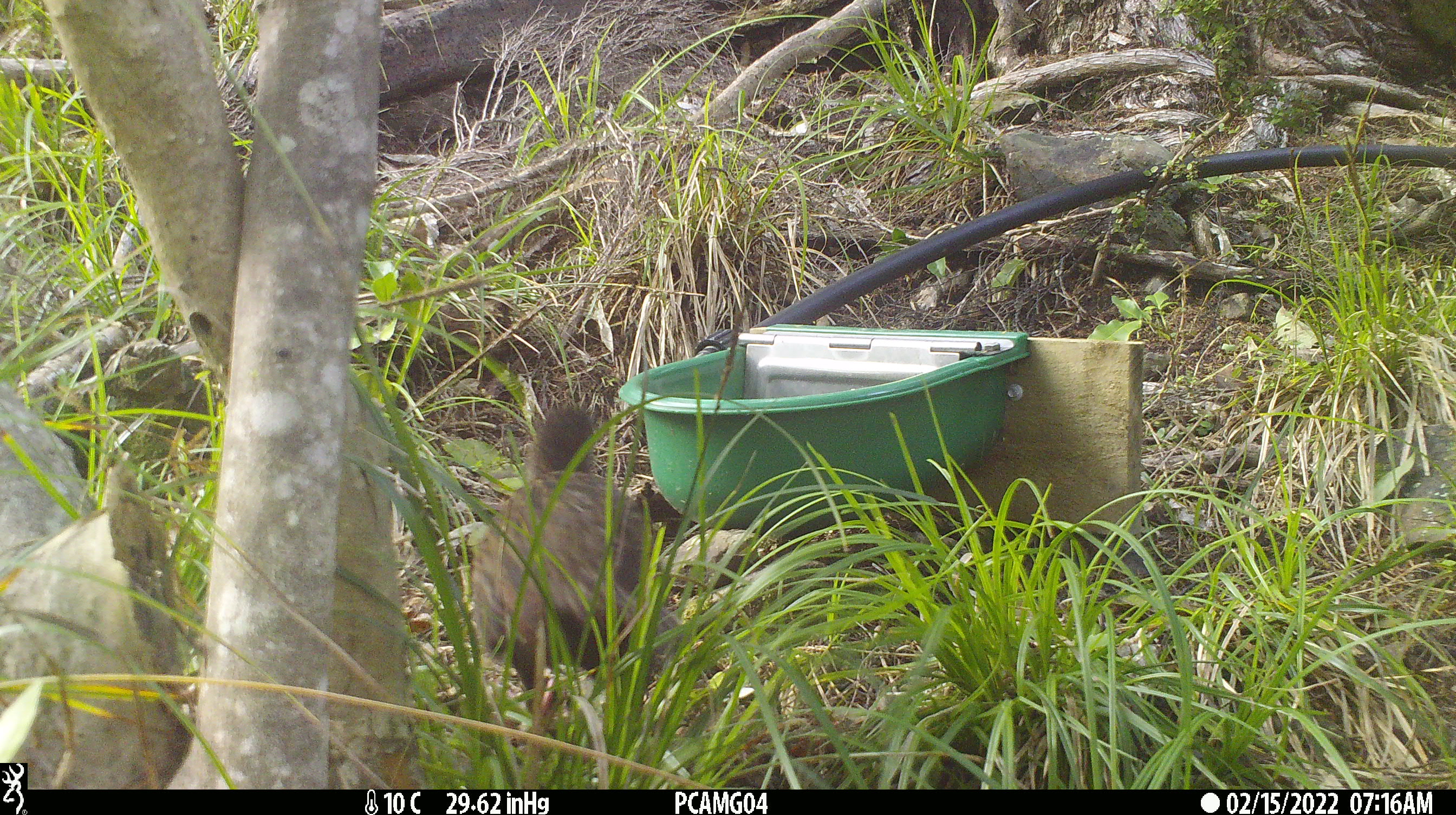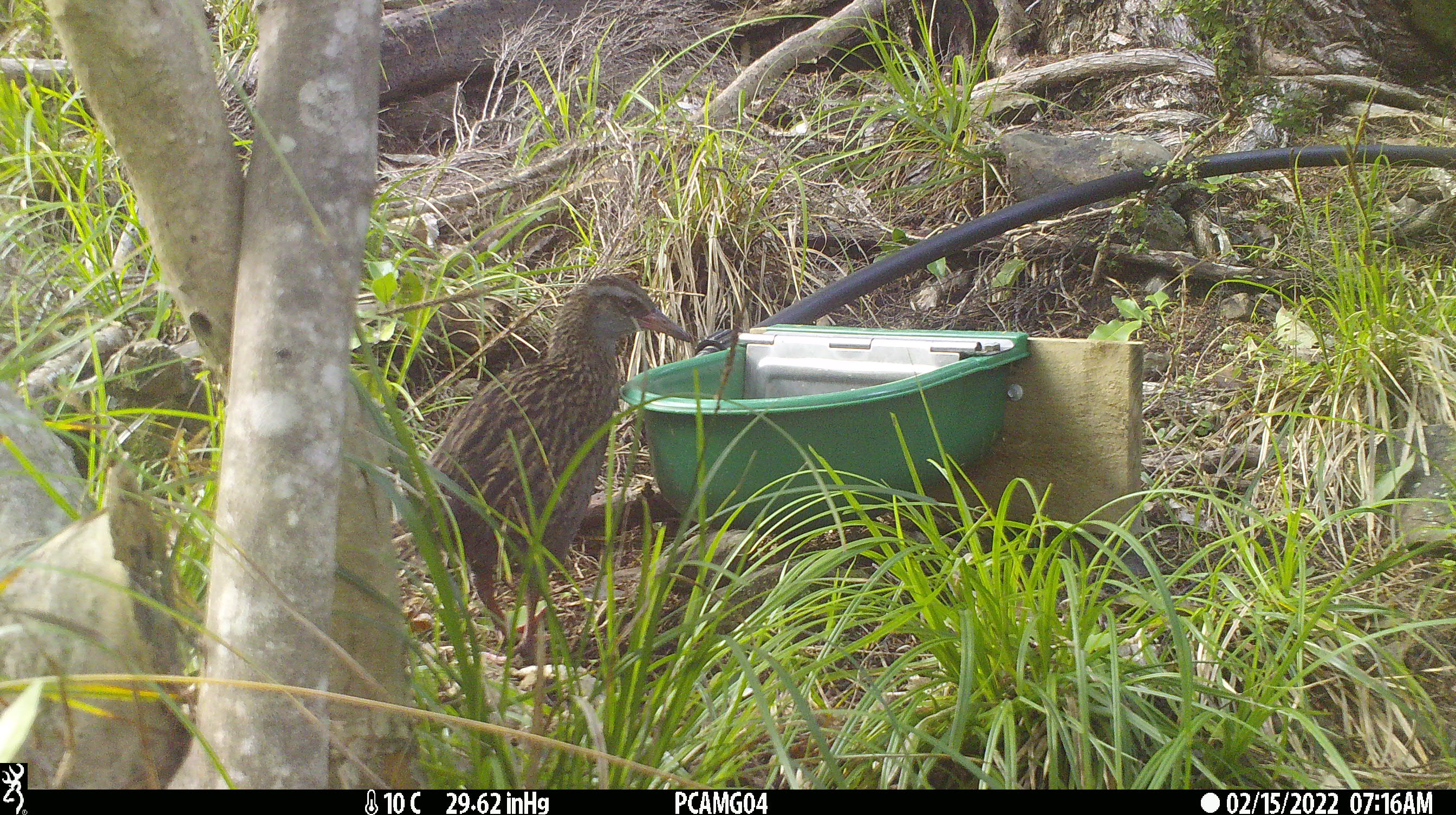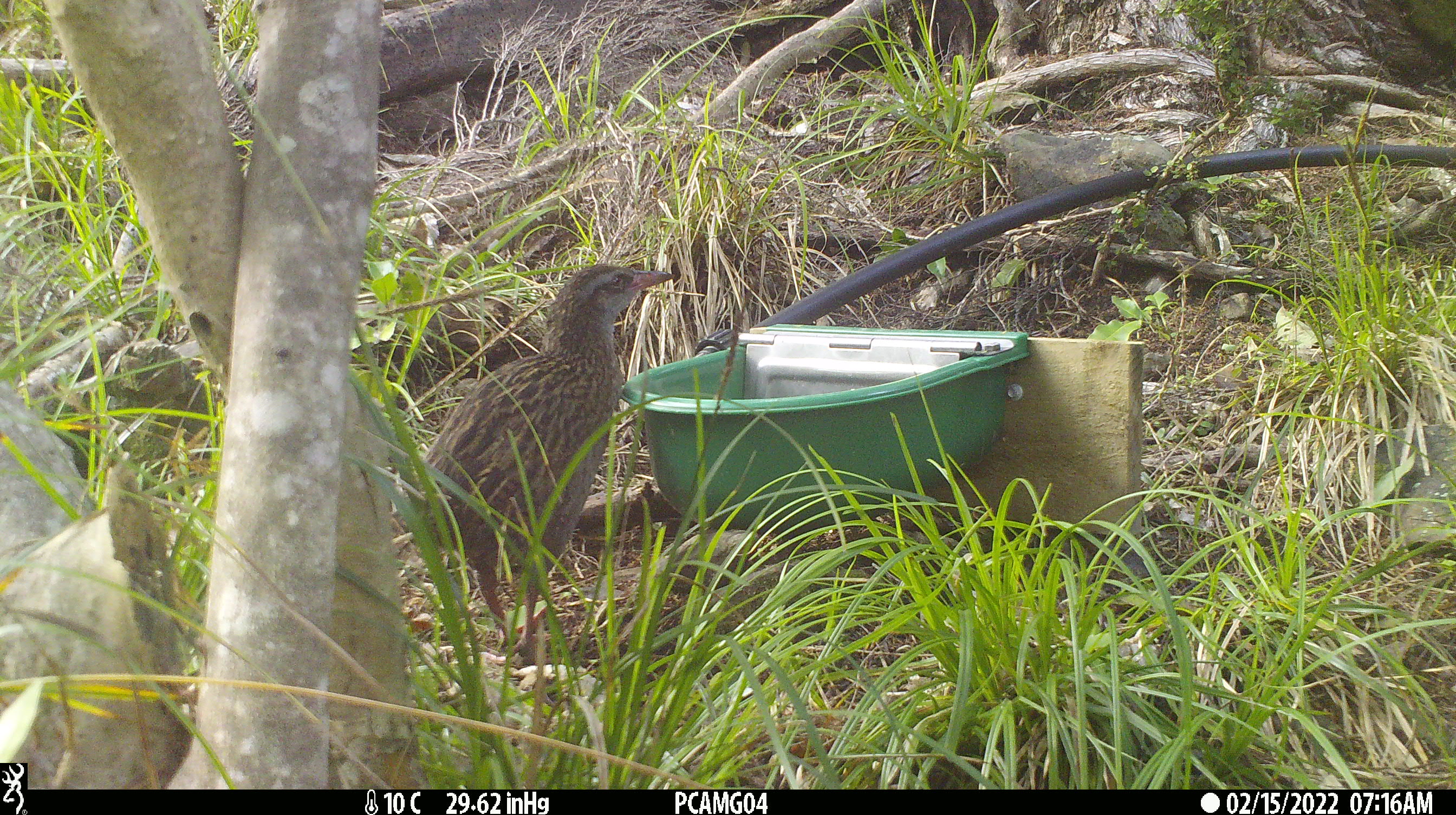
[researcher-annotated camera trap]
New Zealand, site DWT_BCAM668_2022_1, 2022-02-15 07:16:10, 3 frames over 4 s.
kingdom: Animalia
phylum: Chordata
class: Aves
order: Gruiformes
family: Rallidae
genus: Gallirallus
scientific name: Gallirallus australis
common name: weka